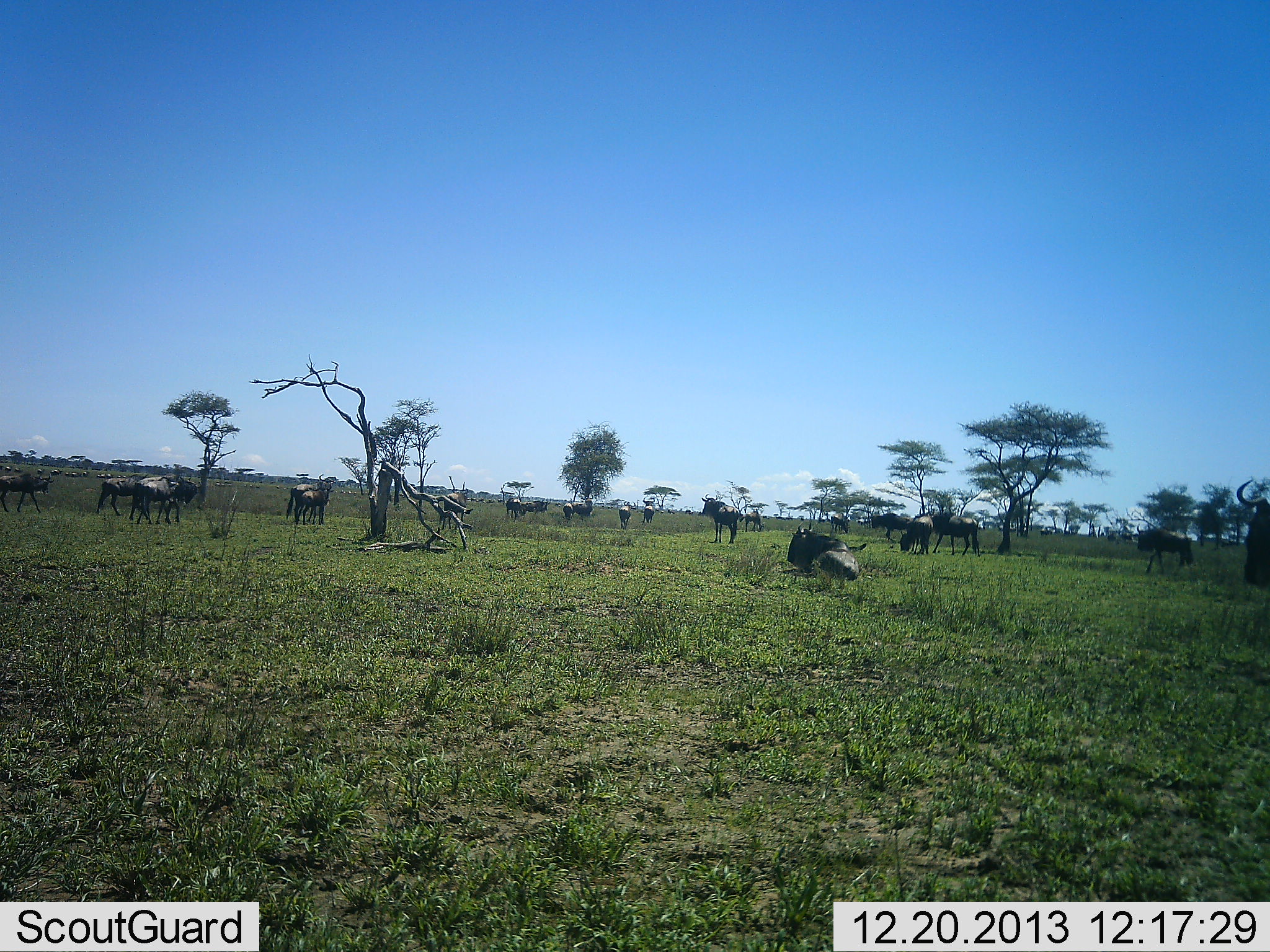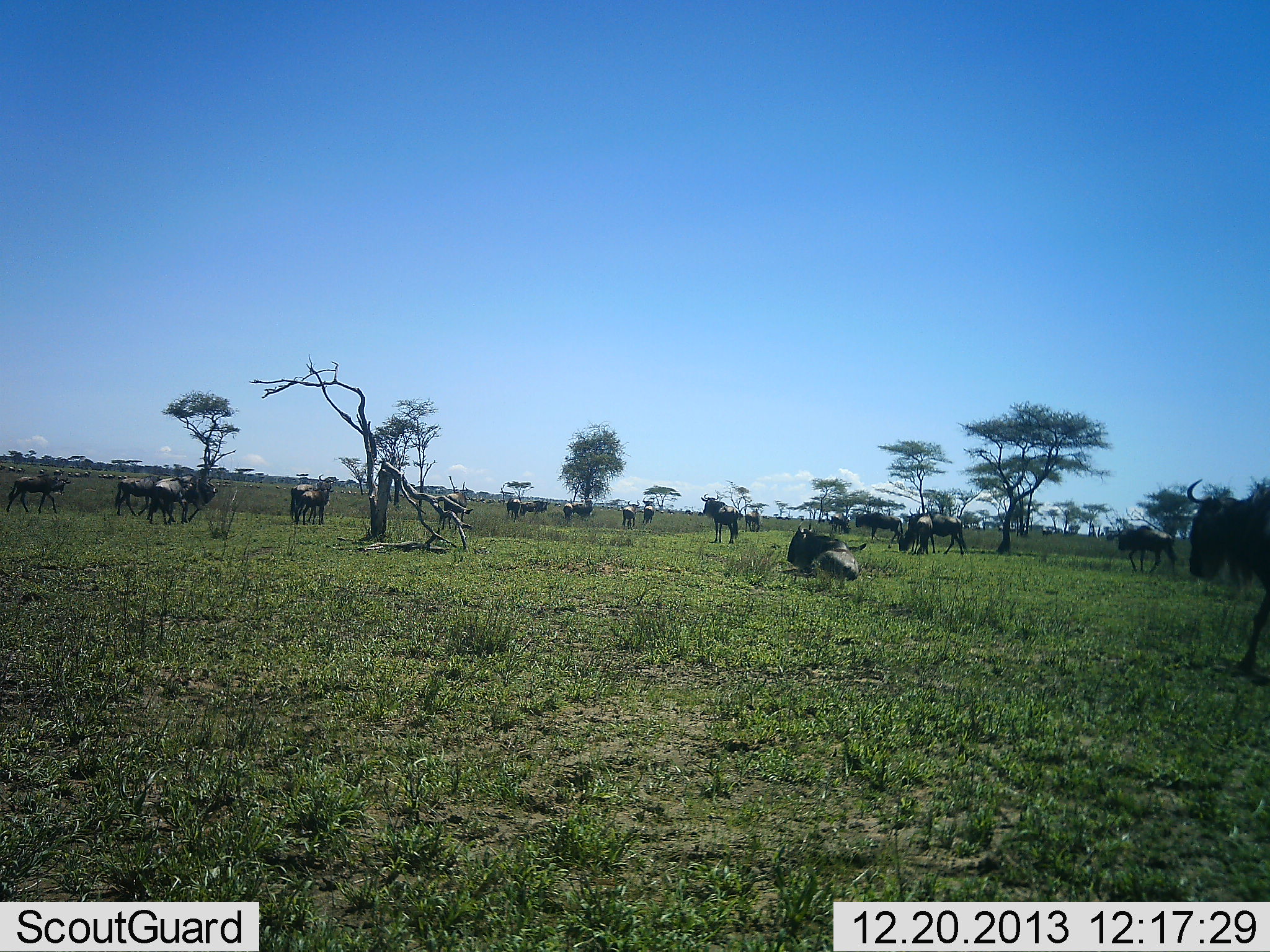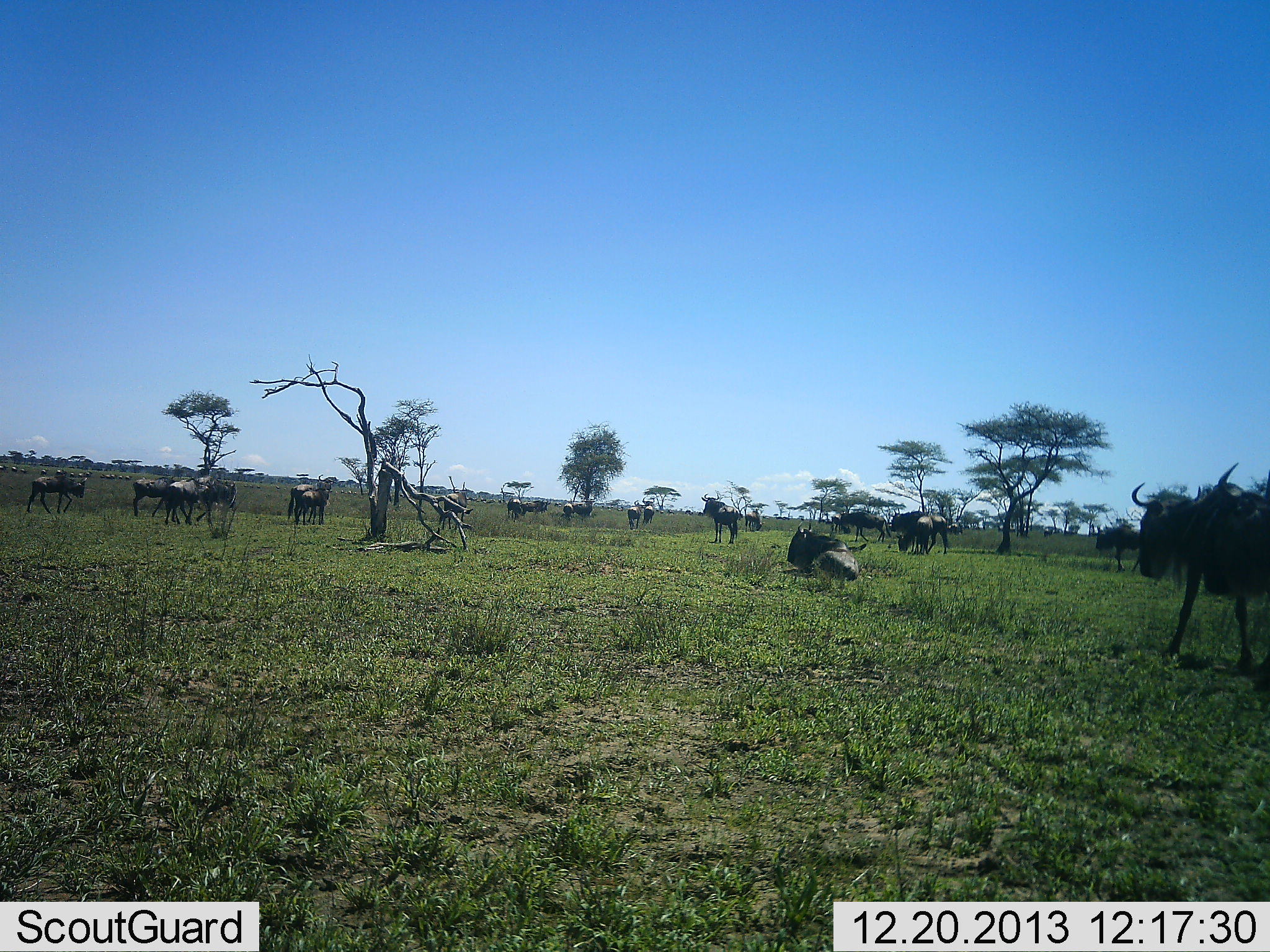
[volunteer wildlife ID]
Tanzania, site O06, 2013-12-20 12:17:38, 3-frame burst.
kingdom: Animalia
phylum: Chordata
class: Mammalia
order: Artiodactyla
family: Bovidae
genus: Connochaetes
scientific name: Connochaetes taurinus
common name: blue wildebeest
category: wildebeest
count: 11-50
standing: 64%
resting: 68%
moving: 79%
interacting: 7%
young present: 4%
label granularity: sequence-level